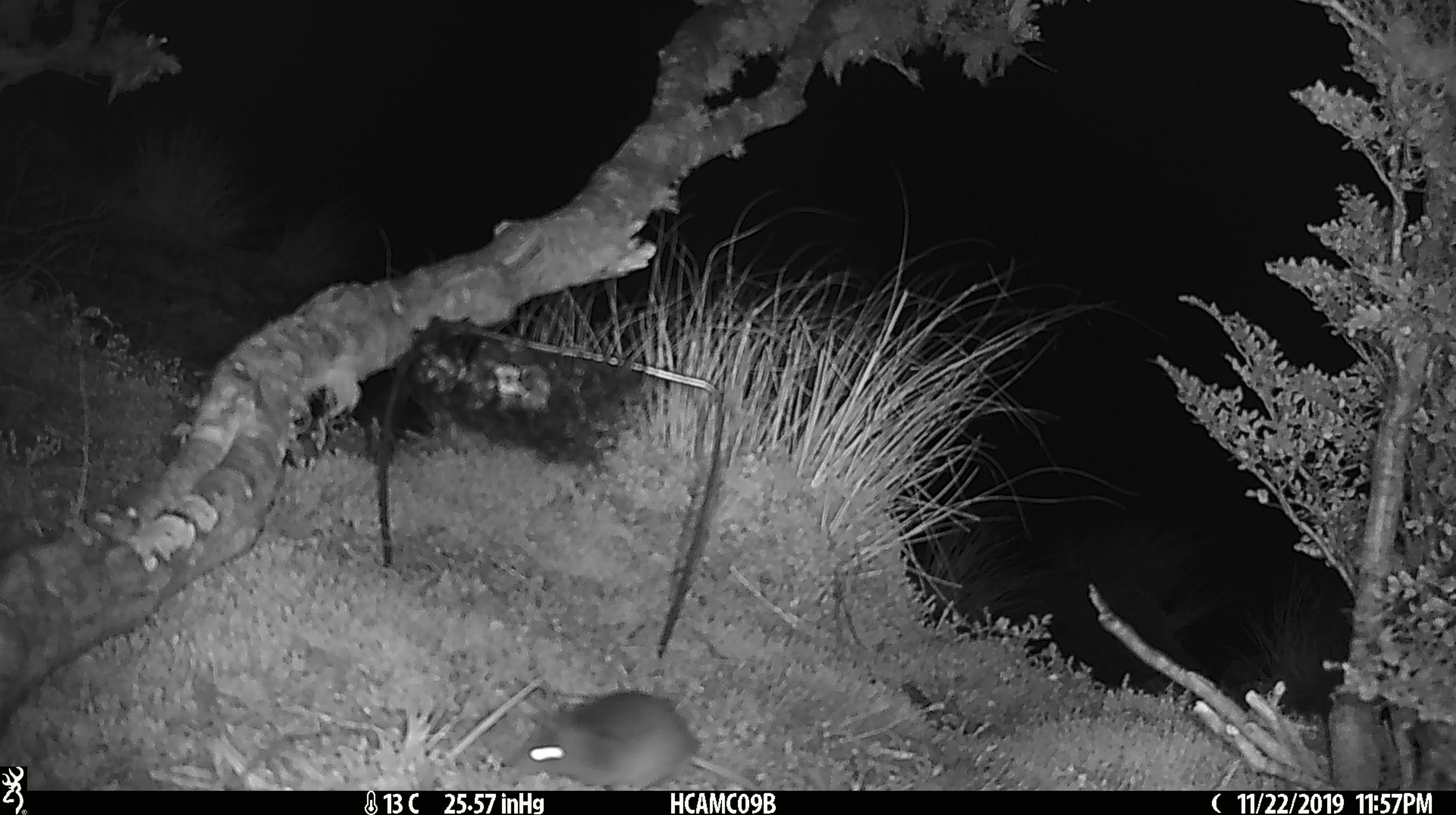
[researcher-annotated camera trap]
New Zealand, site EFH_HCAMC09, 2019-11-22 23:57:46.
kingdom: Animalia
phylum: Chordata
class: Mammalia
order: Rodentia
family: Muridae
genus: Mus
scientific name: Mus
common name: mouse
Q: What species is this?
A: Mouse (Mus).